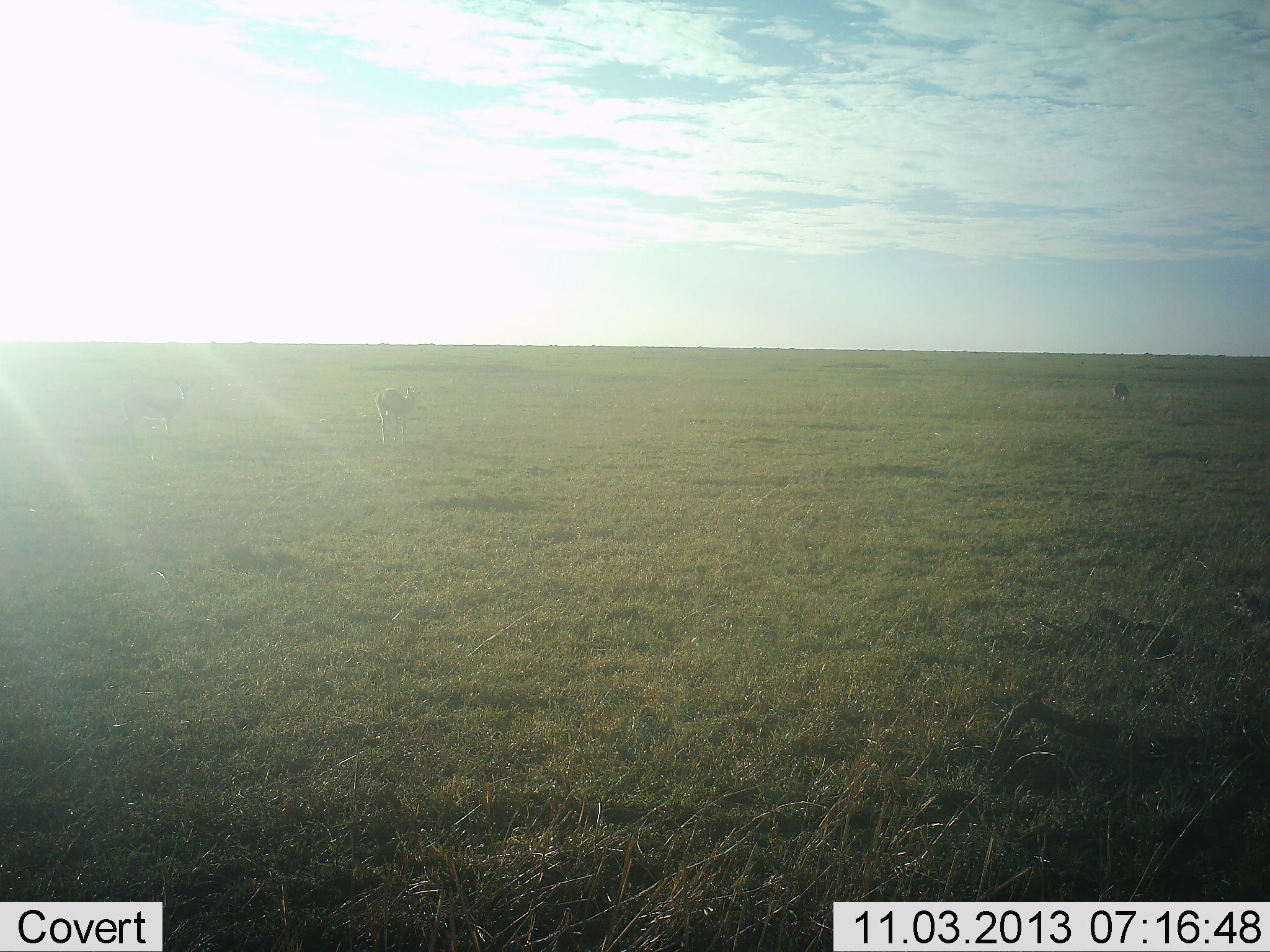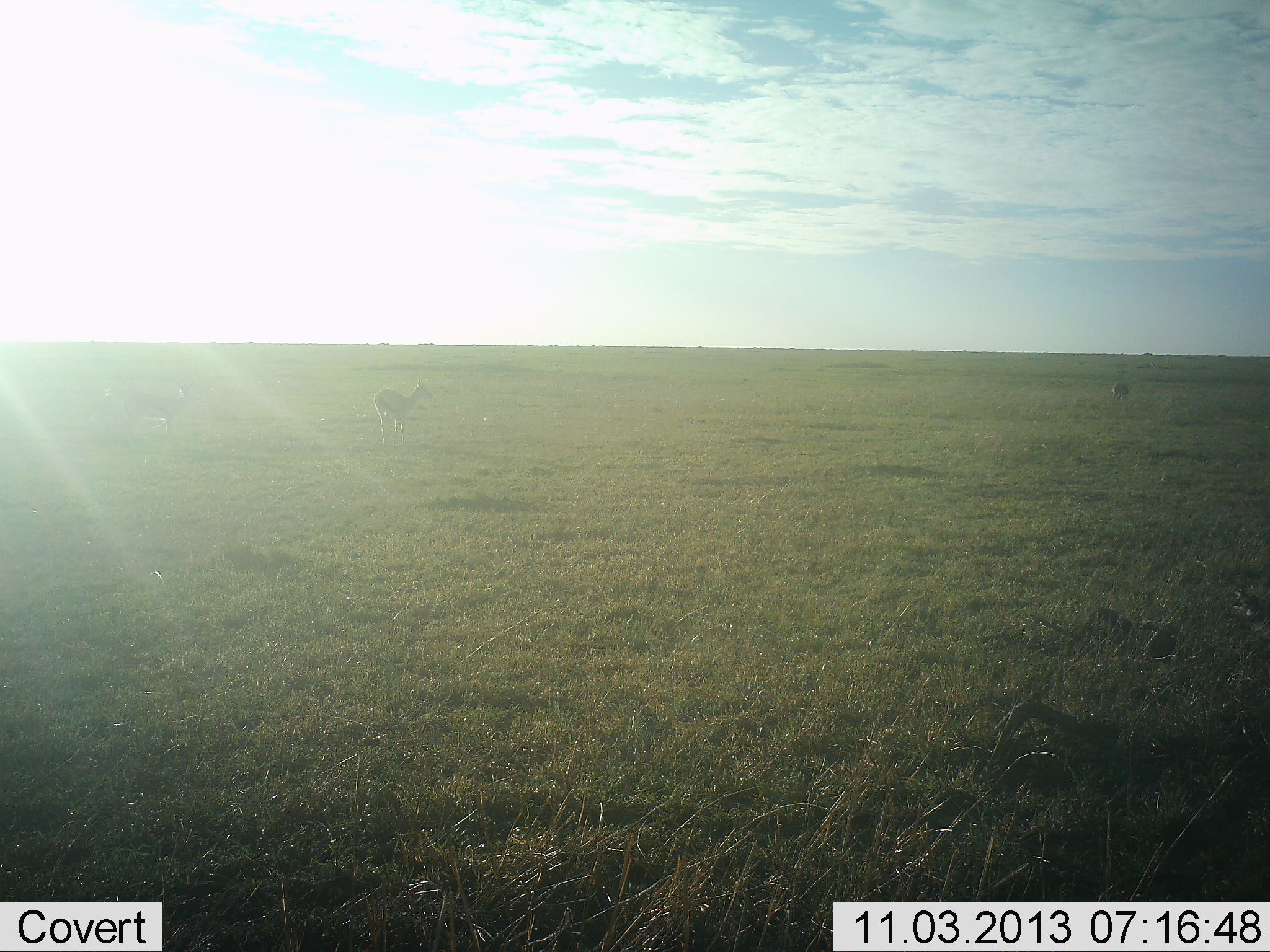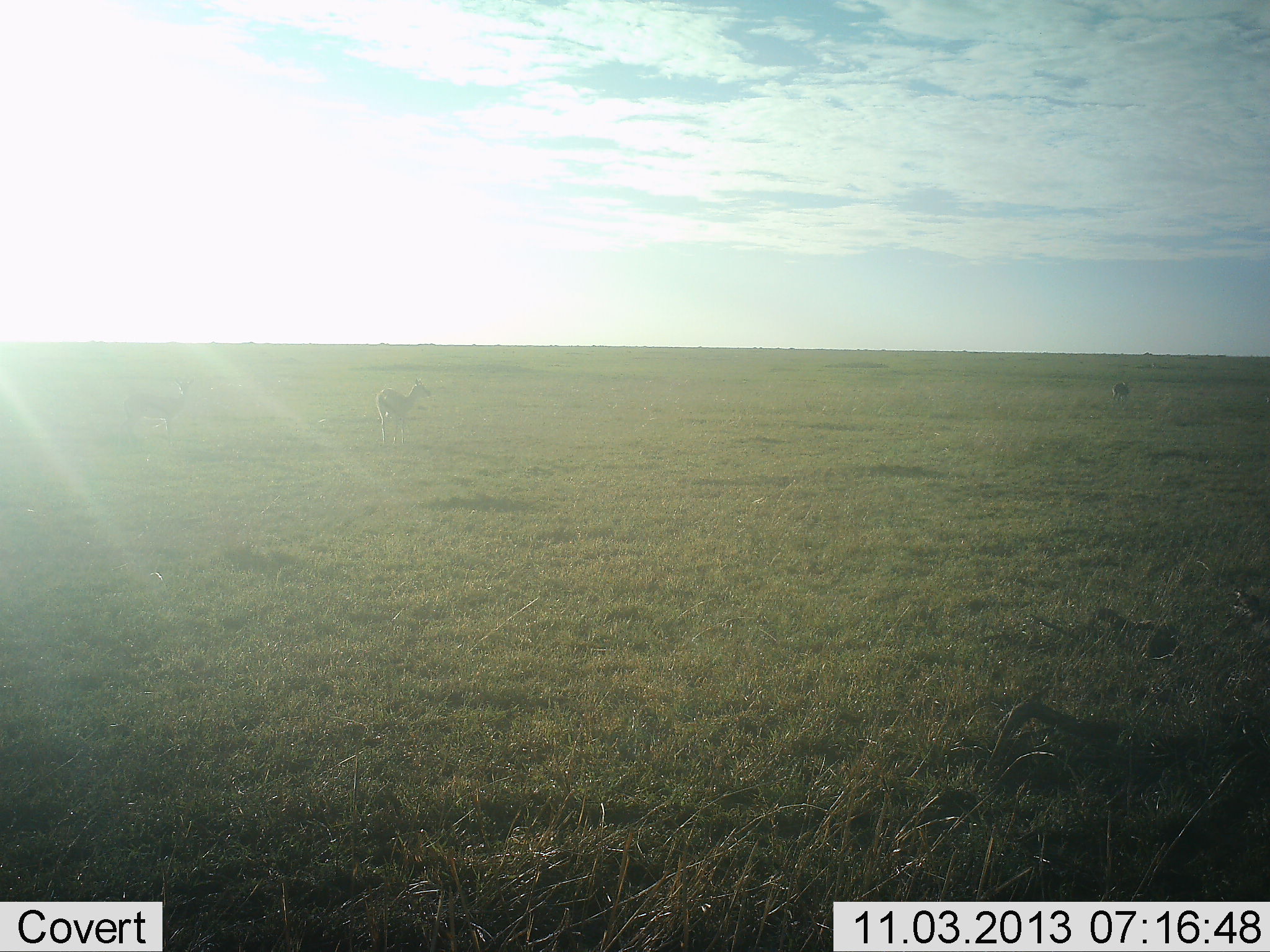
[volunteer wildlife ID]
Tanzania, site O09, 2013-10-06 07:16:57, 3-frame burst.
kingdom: Animalia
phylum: Chordata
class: Mammalia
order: Artiodactyla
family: Bovidae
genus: Eudorcas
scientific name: Eudorcas thomsonii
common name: thomson's gazelle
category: gazellethomsons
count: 2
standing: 80%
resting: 0%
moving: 0%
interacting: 0%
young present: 0%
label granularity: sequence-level